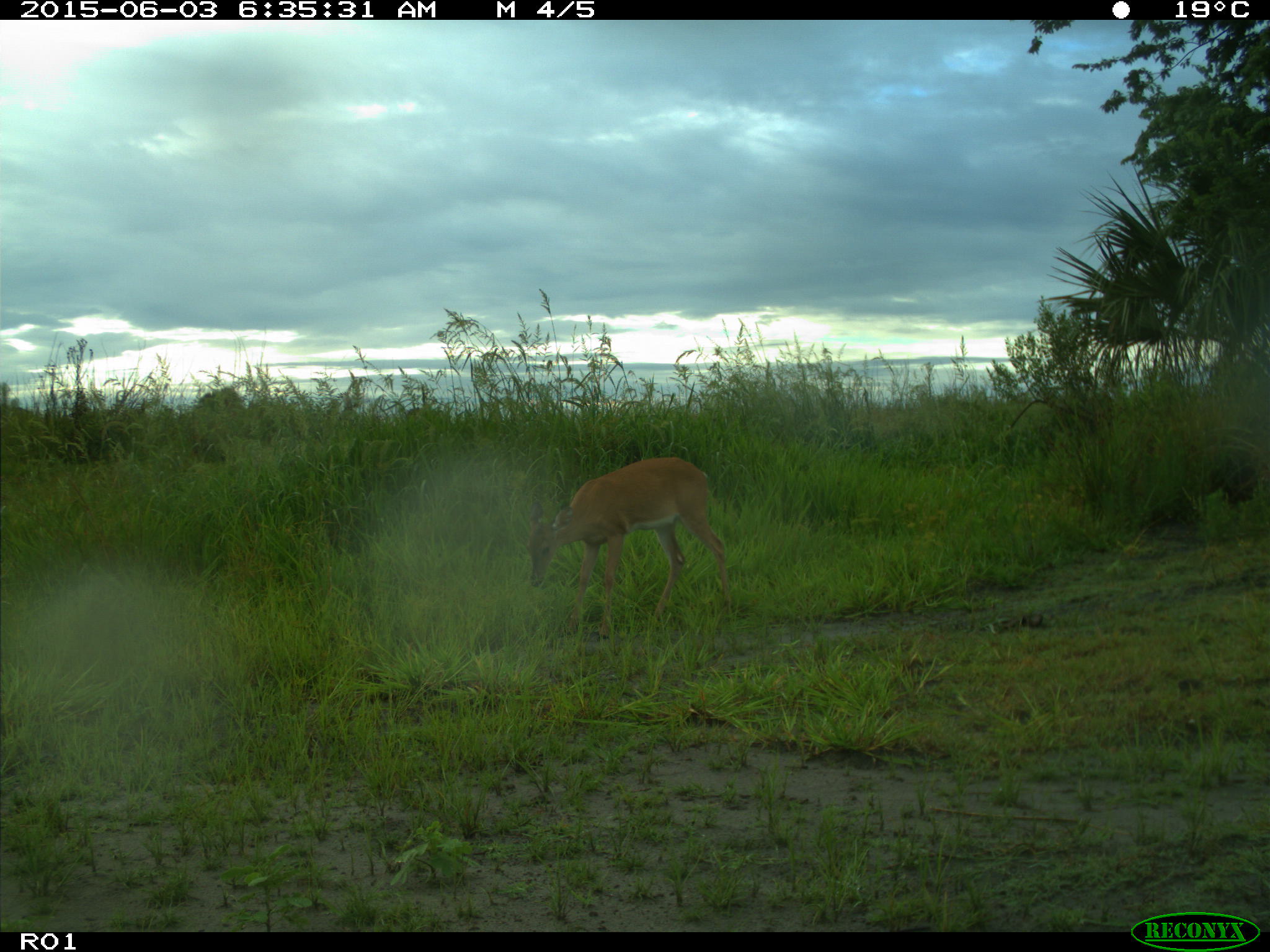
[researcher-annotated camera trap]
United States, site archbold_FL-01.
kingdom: Animalia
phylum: Chordata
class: Mammalia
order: Artiodactyla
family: Cervidae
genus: Odocoileus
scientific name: Odocoileus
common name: deer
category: unidentified deer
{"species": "unidentified deer (deer) (Odocoileus)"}